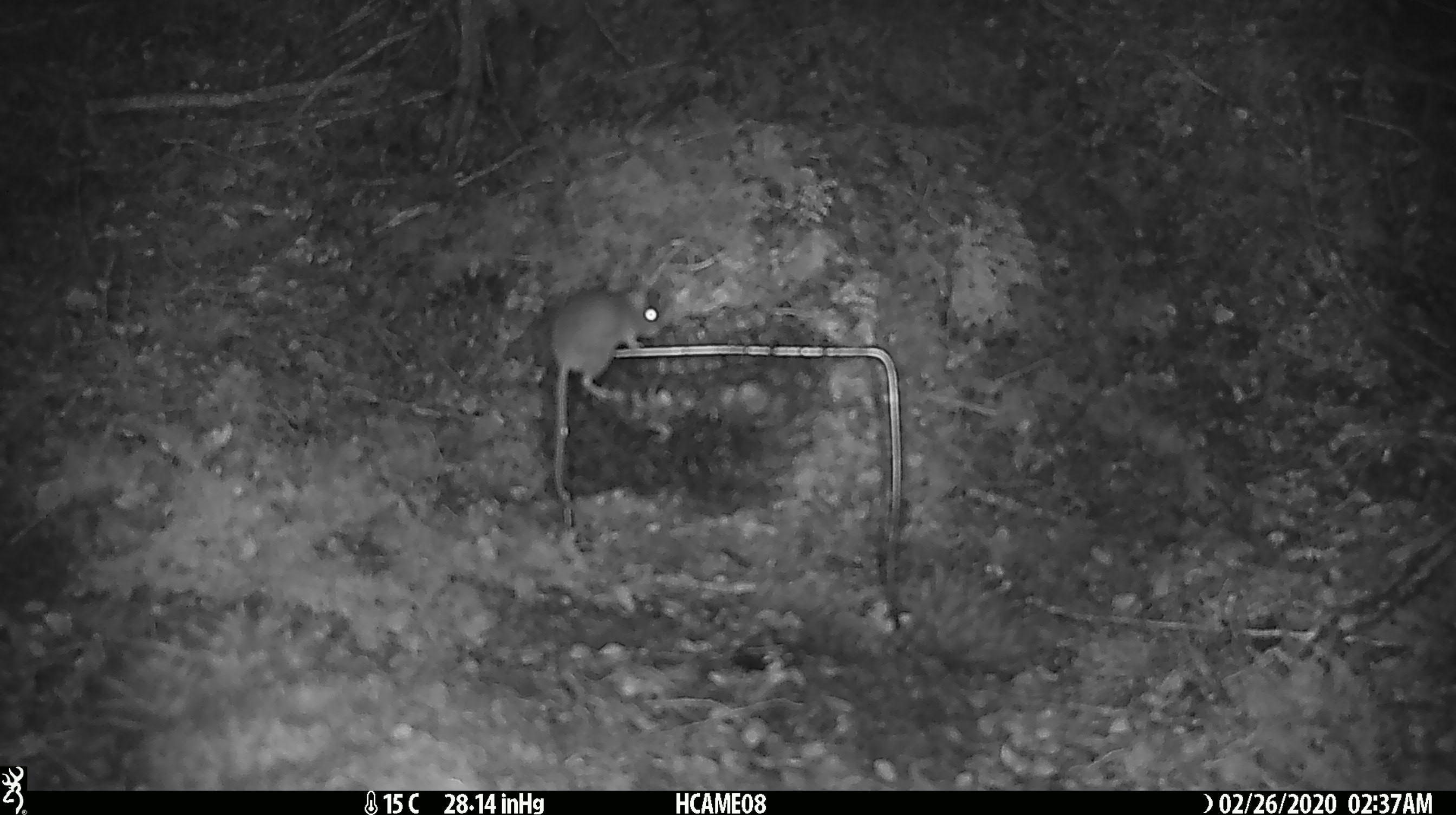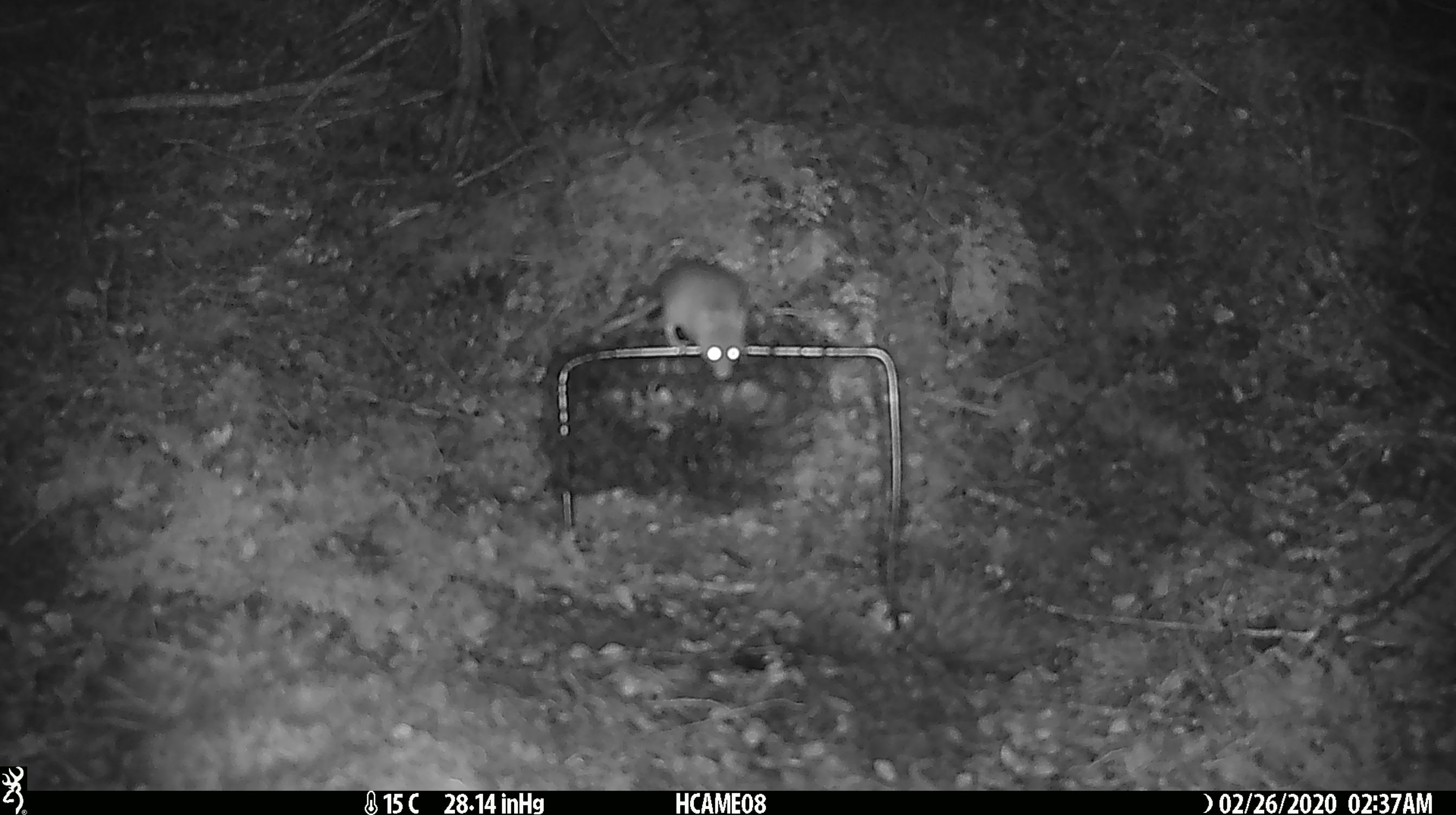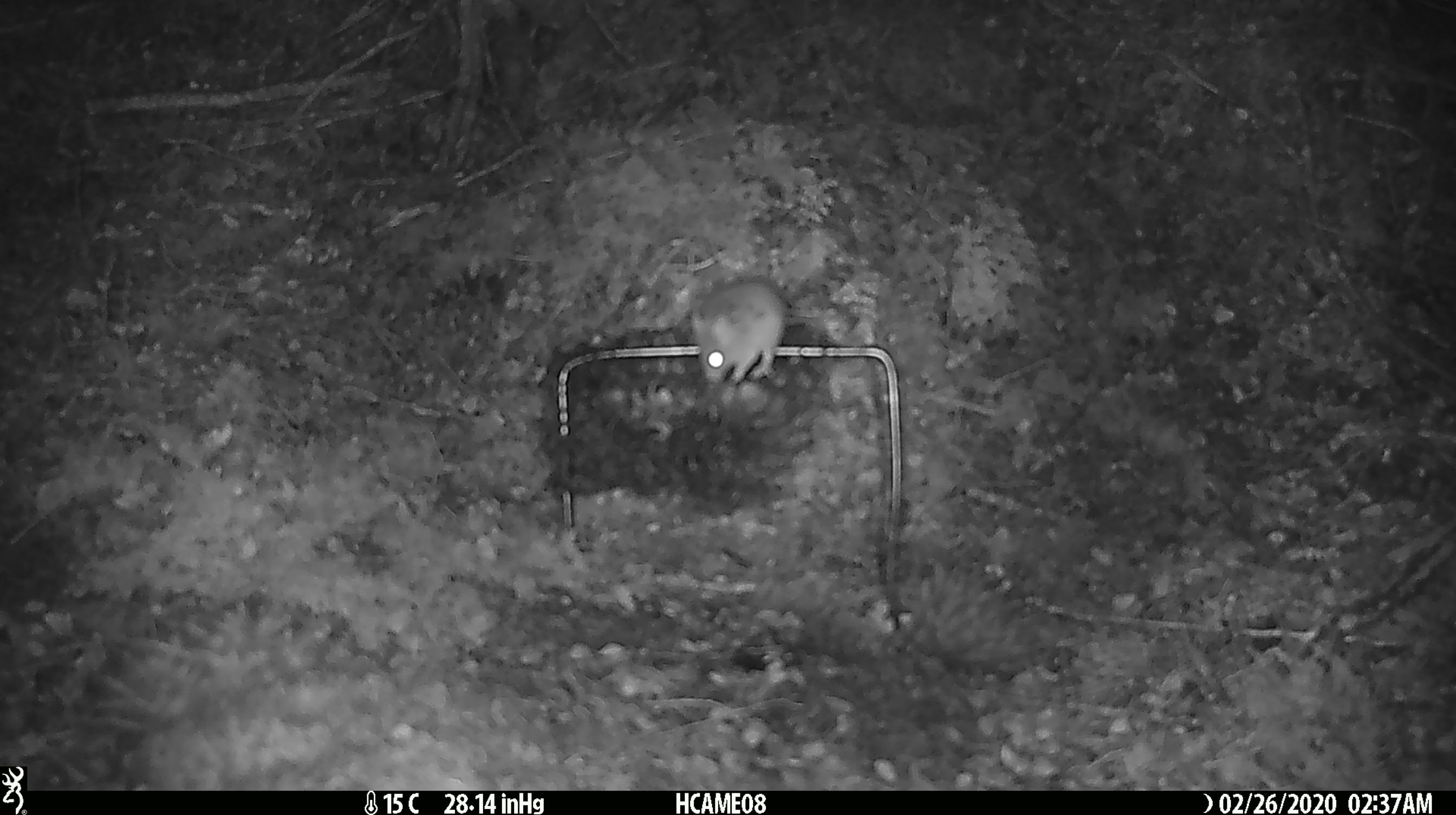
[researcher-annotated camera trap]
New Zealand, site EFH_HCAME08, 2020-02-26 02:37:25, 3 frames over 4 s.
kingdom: Animalia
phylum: Chordata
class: Mammalia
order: Rodentia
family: Muridae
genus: Mus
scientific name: Mus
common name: mouse